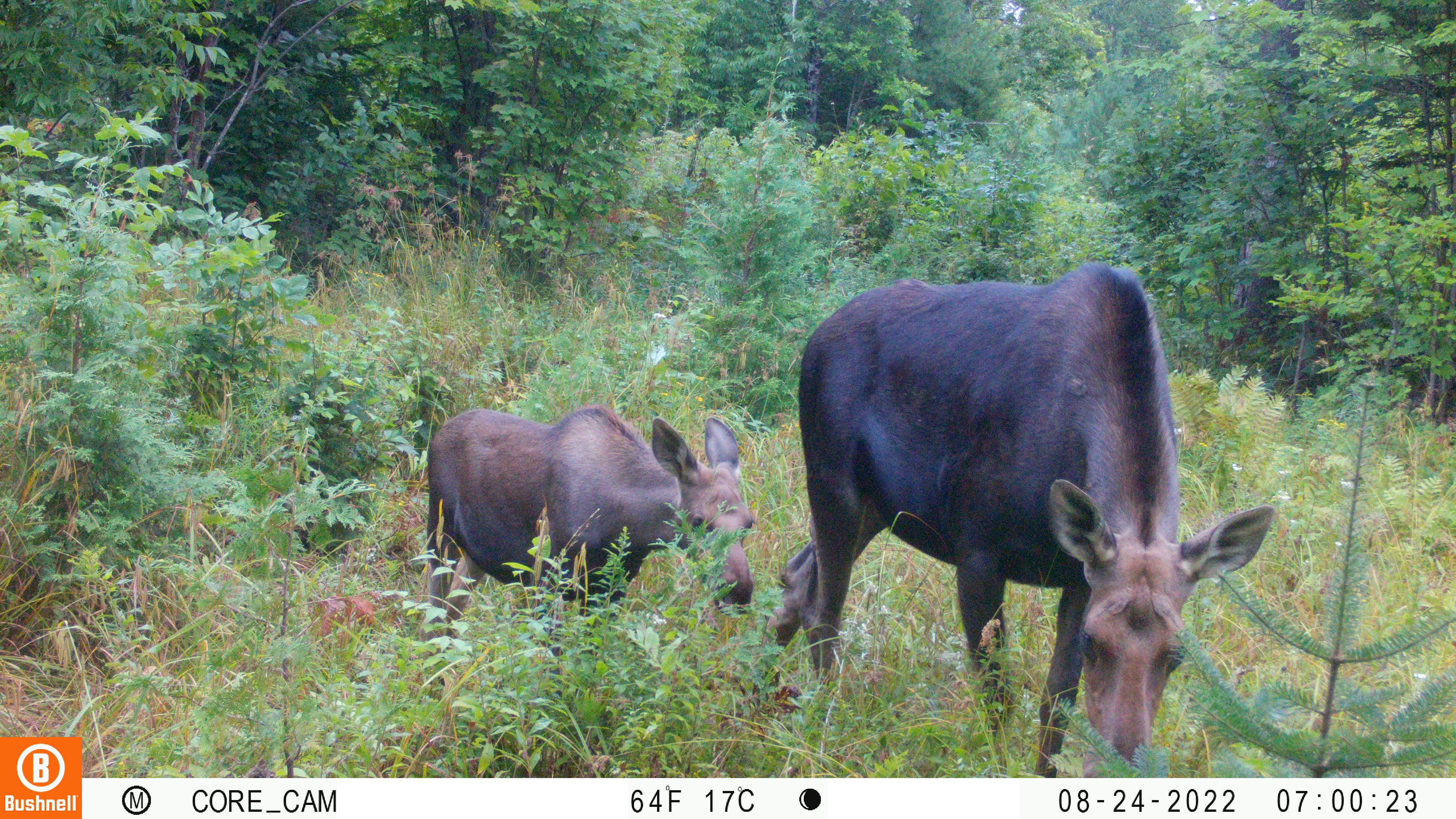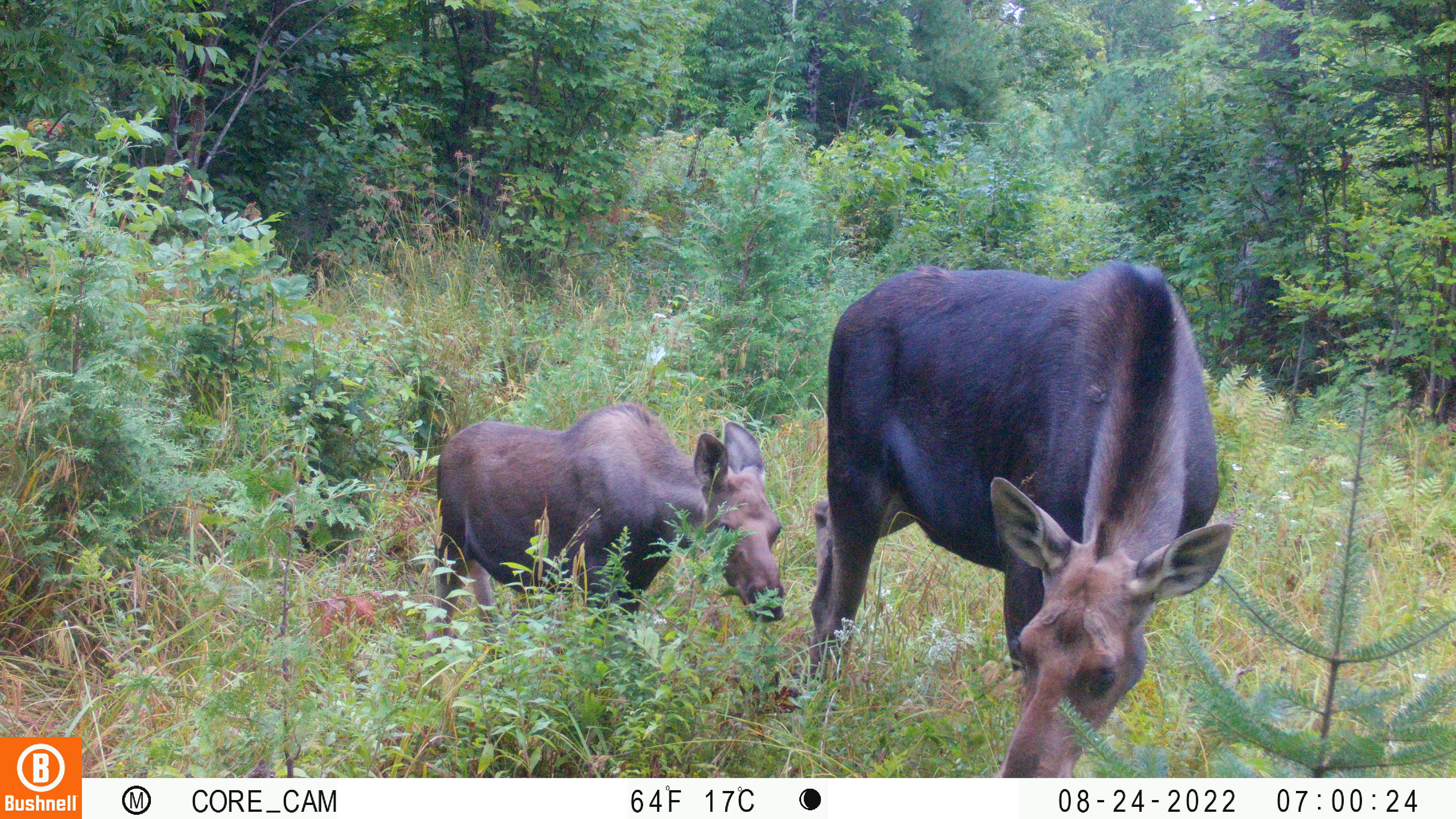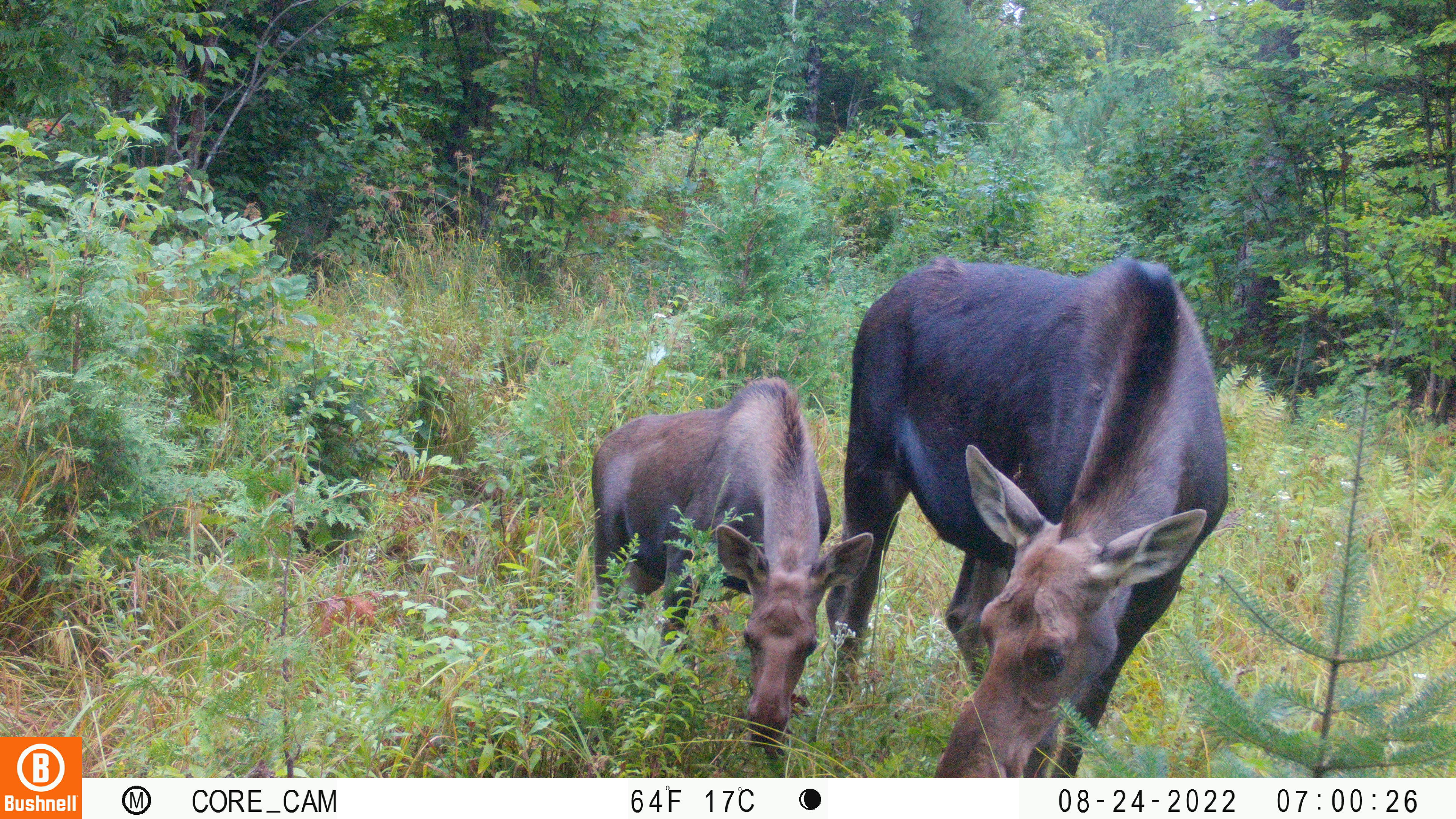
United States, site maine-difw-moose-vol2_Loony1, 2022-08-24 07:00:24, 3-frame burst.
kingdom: Animalia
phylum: Chordata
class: Mammalia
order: Artiodactyla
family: Cervidae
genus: Alces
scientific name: Alces alces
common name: moose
Moose (Alces alces).